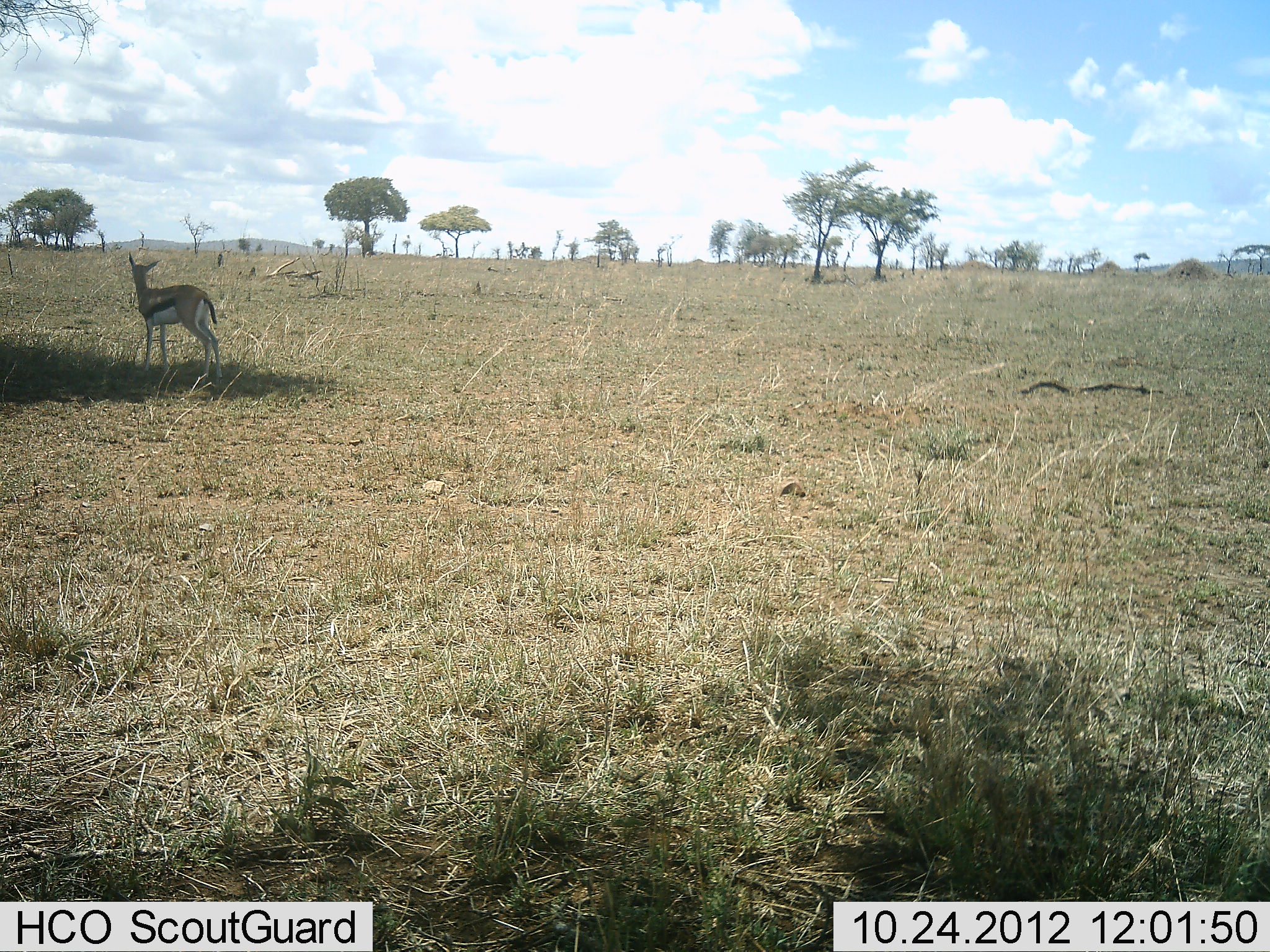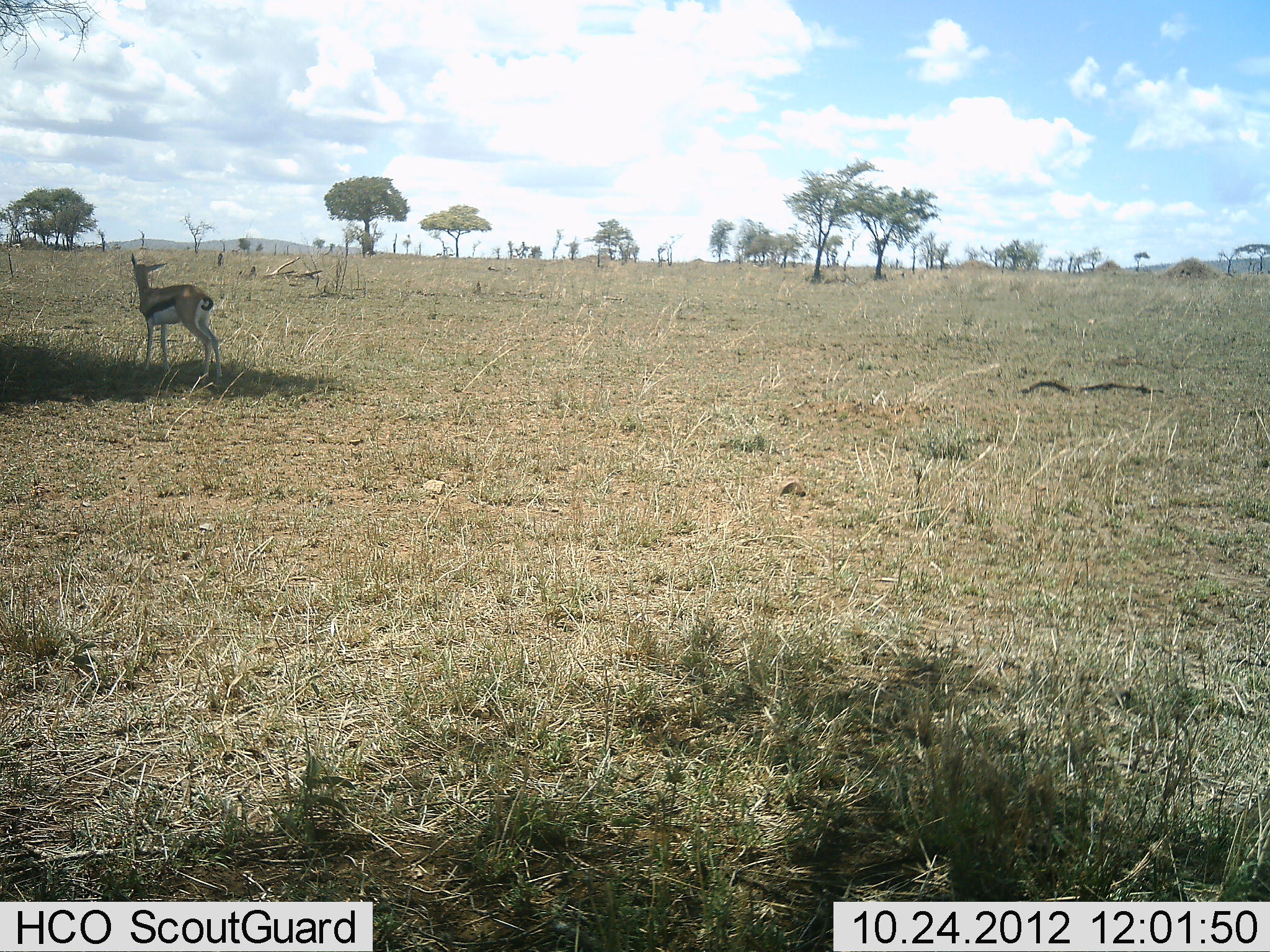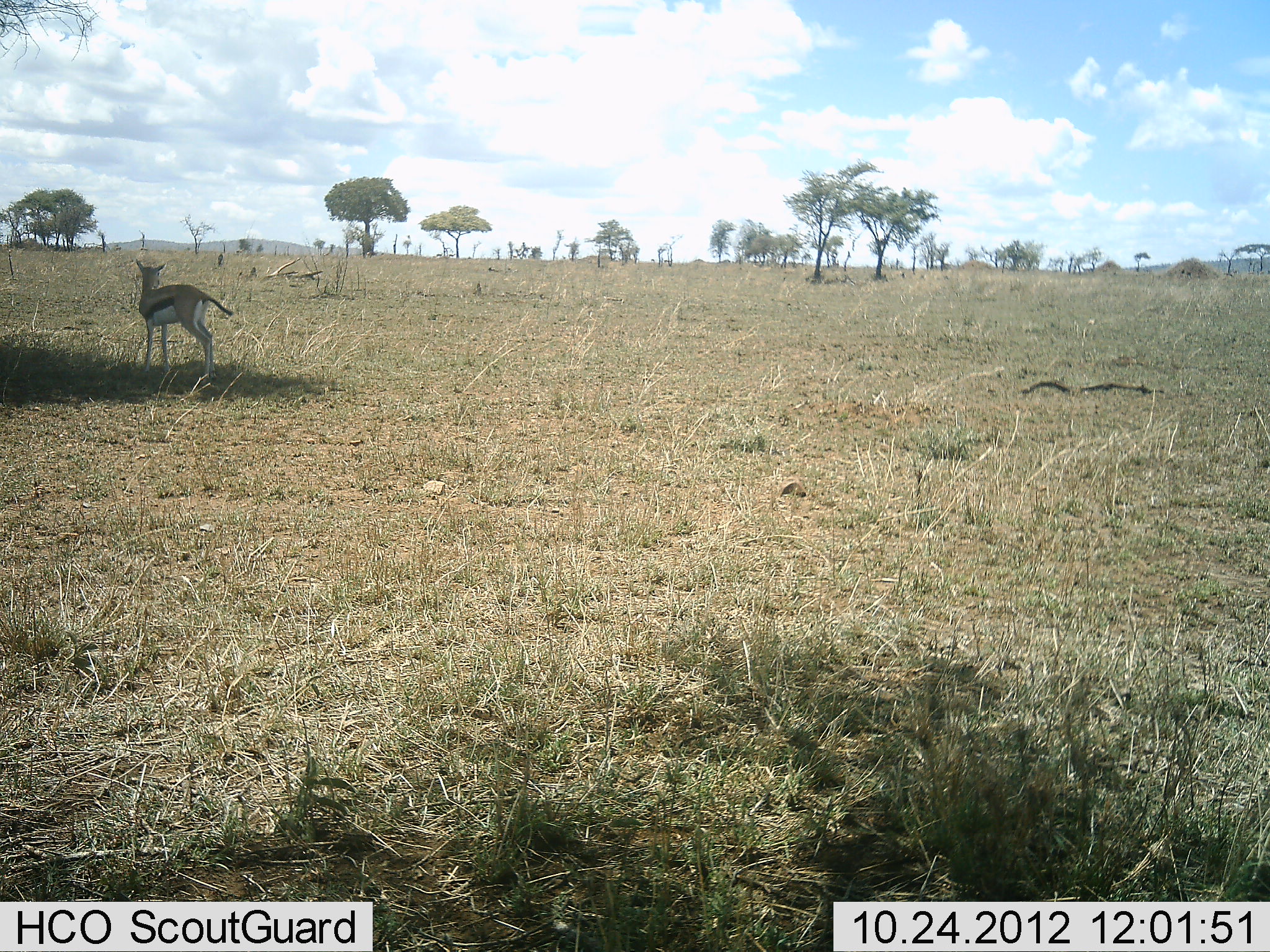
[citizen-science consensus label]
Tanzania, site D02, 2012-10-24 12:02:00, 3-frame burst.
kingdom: Animalia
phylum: Chordata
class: Mammalia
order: Artiodactyla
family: Bovidae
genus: Eudorcas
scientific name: Eudorcas thomsonii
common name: thomson's gazelle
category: gazellethomsons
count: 1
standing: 100%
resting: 0%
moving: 10%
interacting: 0%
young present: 10%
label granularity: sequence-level